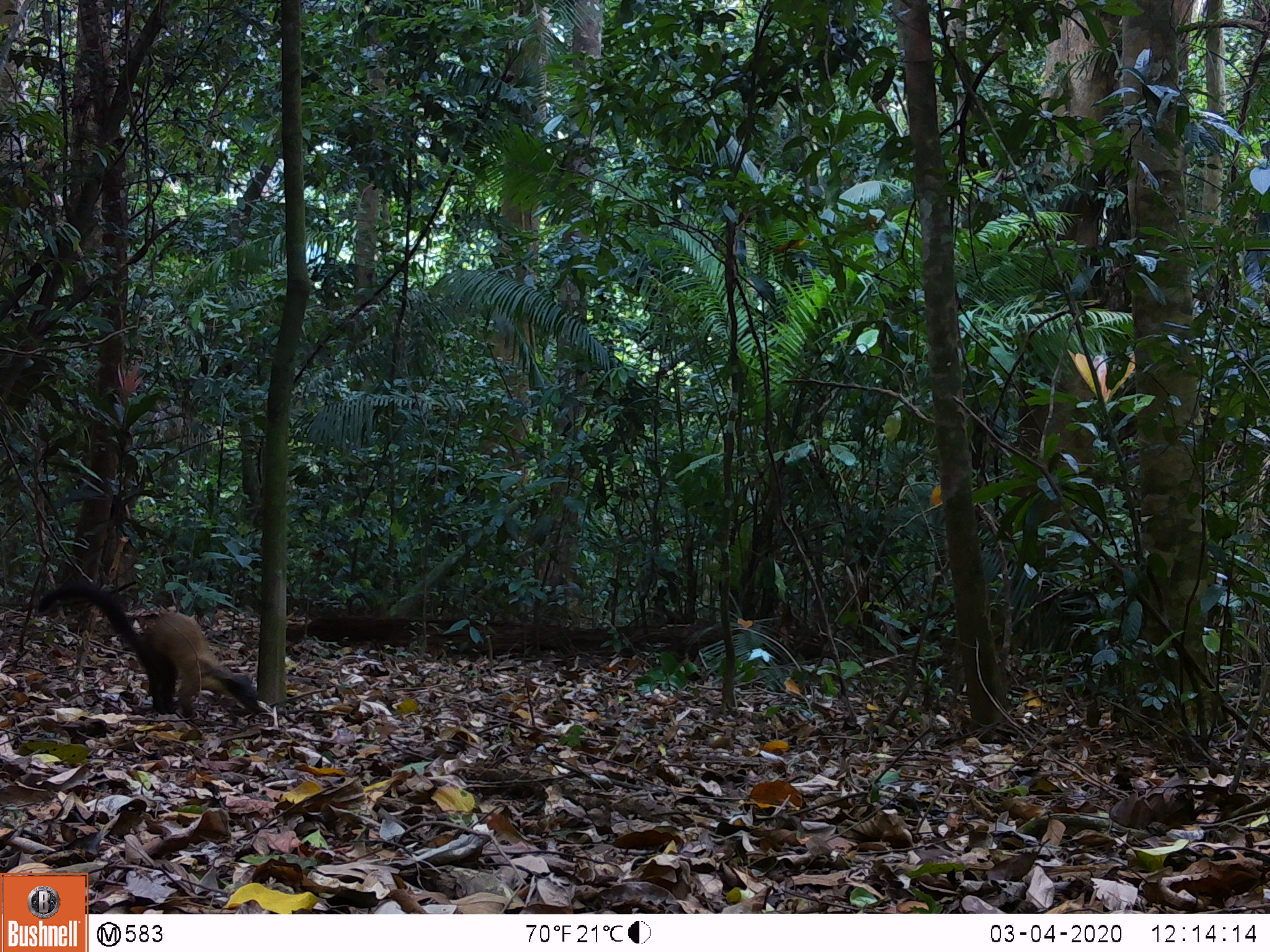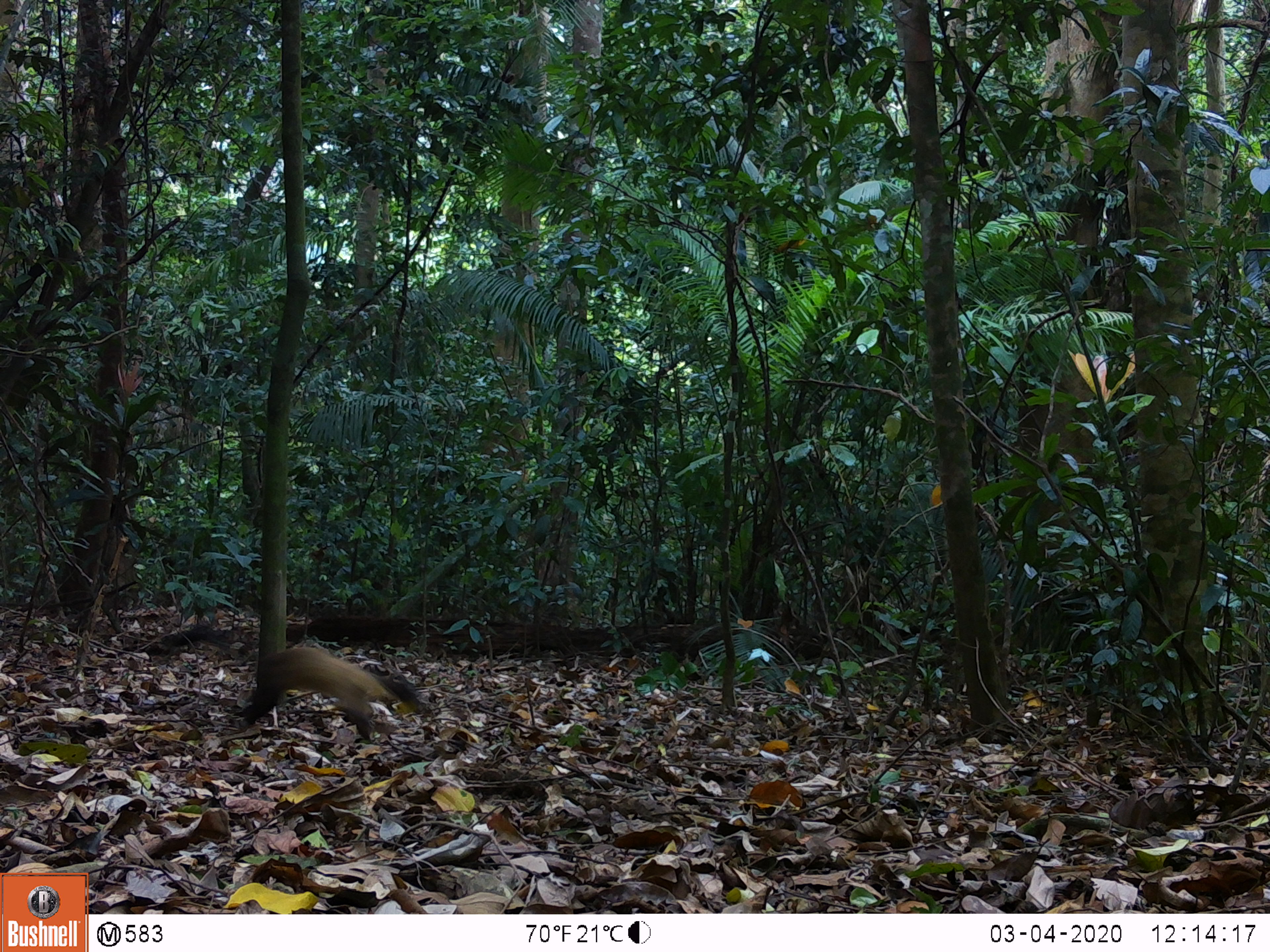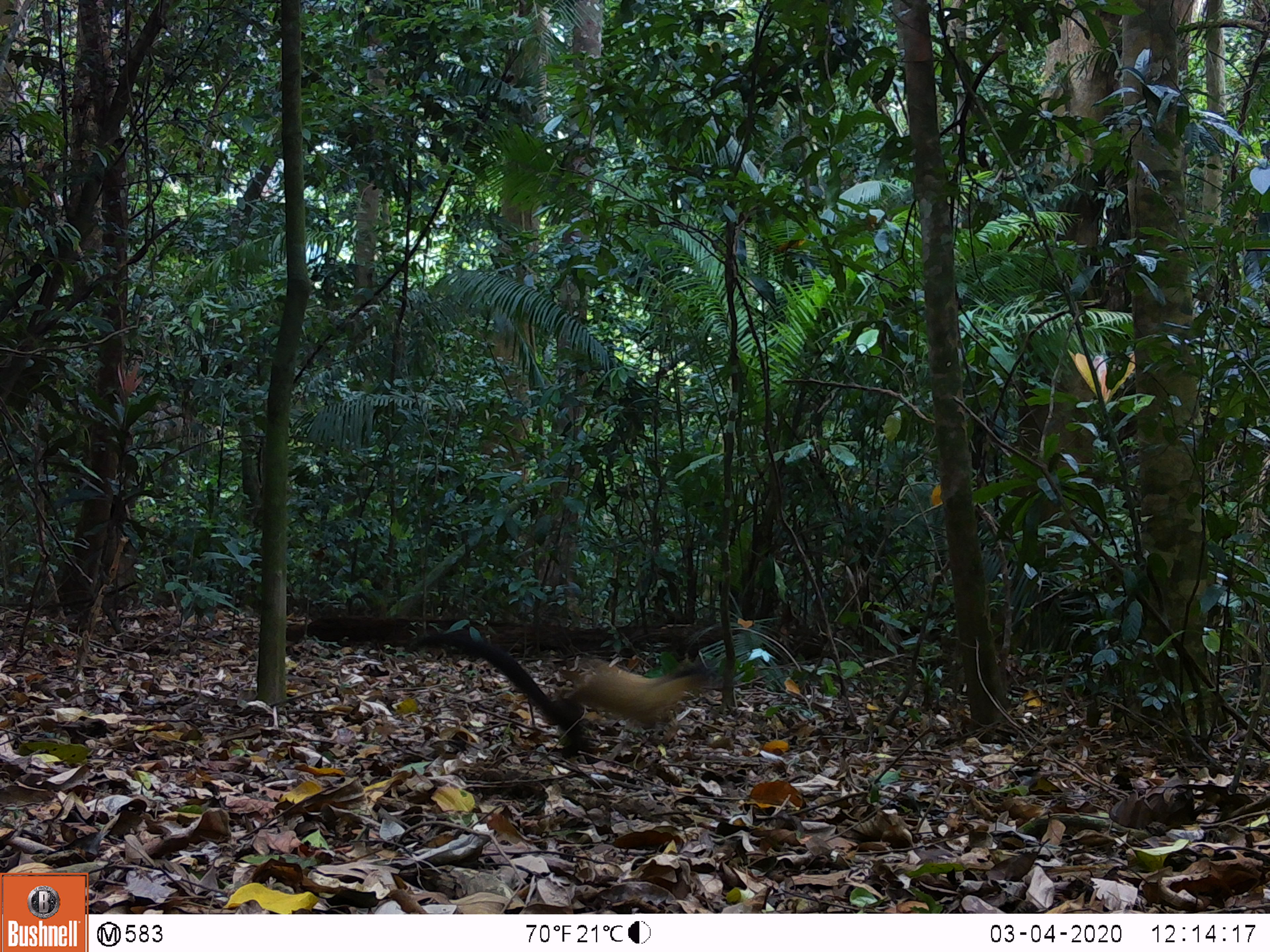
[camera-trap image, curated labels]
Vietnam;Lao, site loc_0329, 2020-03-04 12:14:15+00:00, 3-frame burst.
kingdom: Animalia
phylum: Chordata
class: Mammalia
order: Carnivora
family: Mustelidae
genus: Martes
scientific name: Martes flavigula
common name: yellow-throated marten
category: yellow throated marten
Yellow throated marten (yellow-throated marten) (Martes flavigula). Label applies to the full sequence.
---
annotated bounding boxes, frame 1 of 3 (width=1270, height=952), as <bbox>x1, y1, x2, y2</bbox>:
yellow throated marten: <bbox>39, 584, 262, 720</bbox>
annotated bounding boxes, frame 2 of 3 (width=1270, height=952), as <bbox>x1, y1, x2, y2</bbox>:
yellow throated marten: <bbox>238, 646, 423, 743</bbox>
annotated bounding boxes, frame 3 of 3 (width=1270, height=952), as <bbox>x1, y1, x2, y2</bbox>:
yellow throated marten: <bbox>410, 630, 722, 758</bbox>